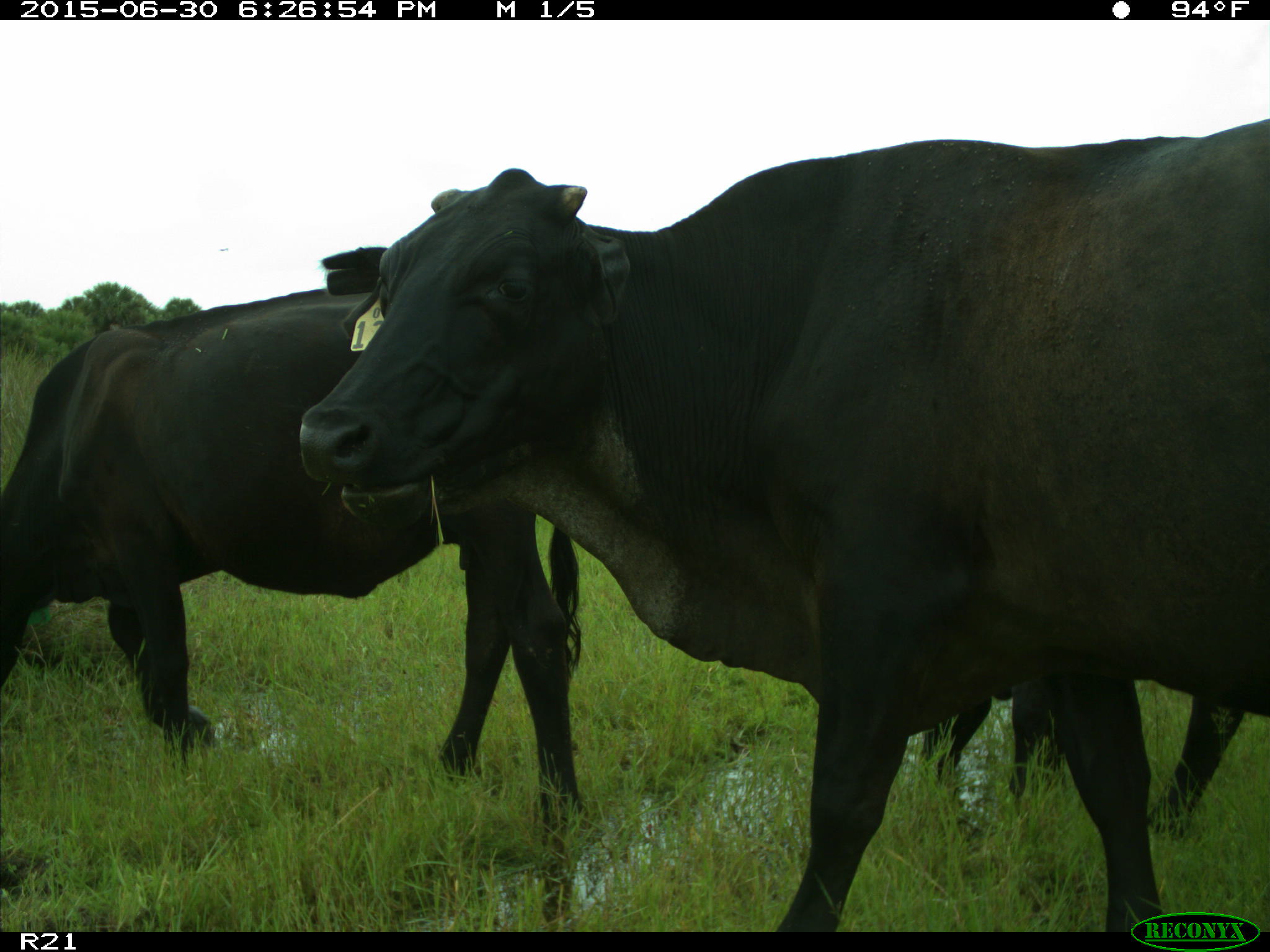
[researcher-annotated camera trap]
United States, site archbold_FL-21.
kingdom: Animalia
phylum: Chordata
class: Mammalia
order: Artiodactyla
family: Bovidae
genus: Bos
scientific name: Bos taurus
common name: domestic cow